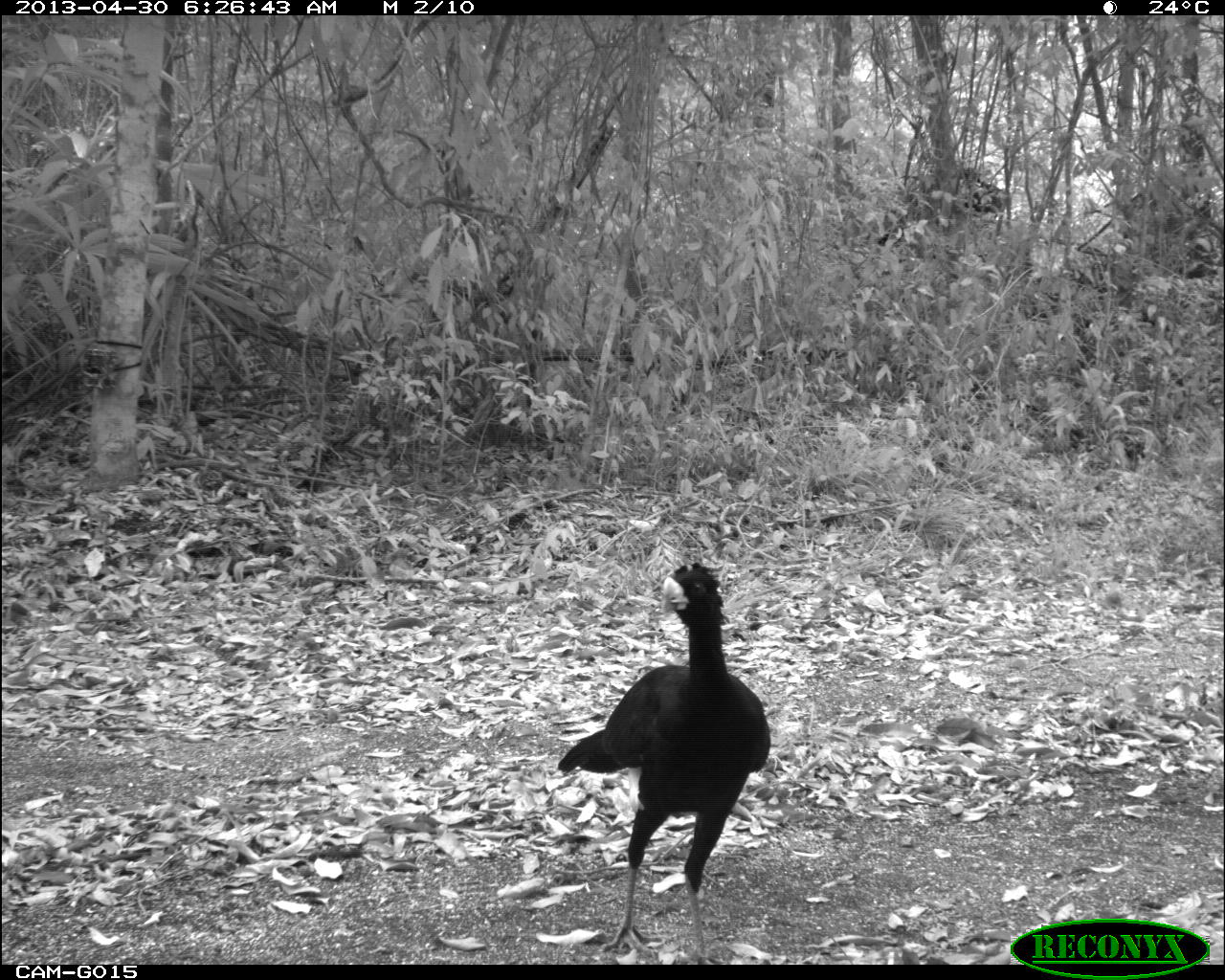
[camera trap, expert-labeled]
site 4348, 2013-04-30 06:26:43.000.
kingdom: Animalia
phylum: Chordata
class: Aves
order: Galliformes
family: Cracidae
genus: Crax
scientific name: Crax rubra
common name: great curassow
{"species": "Crax rubra (great curassow)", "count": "1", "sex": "male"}